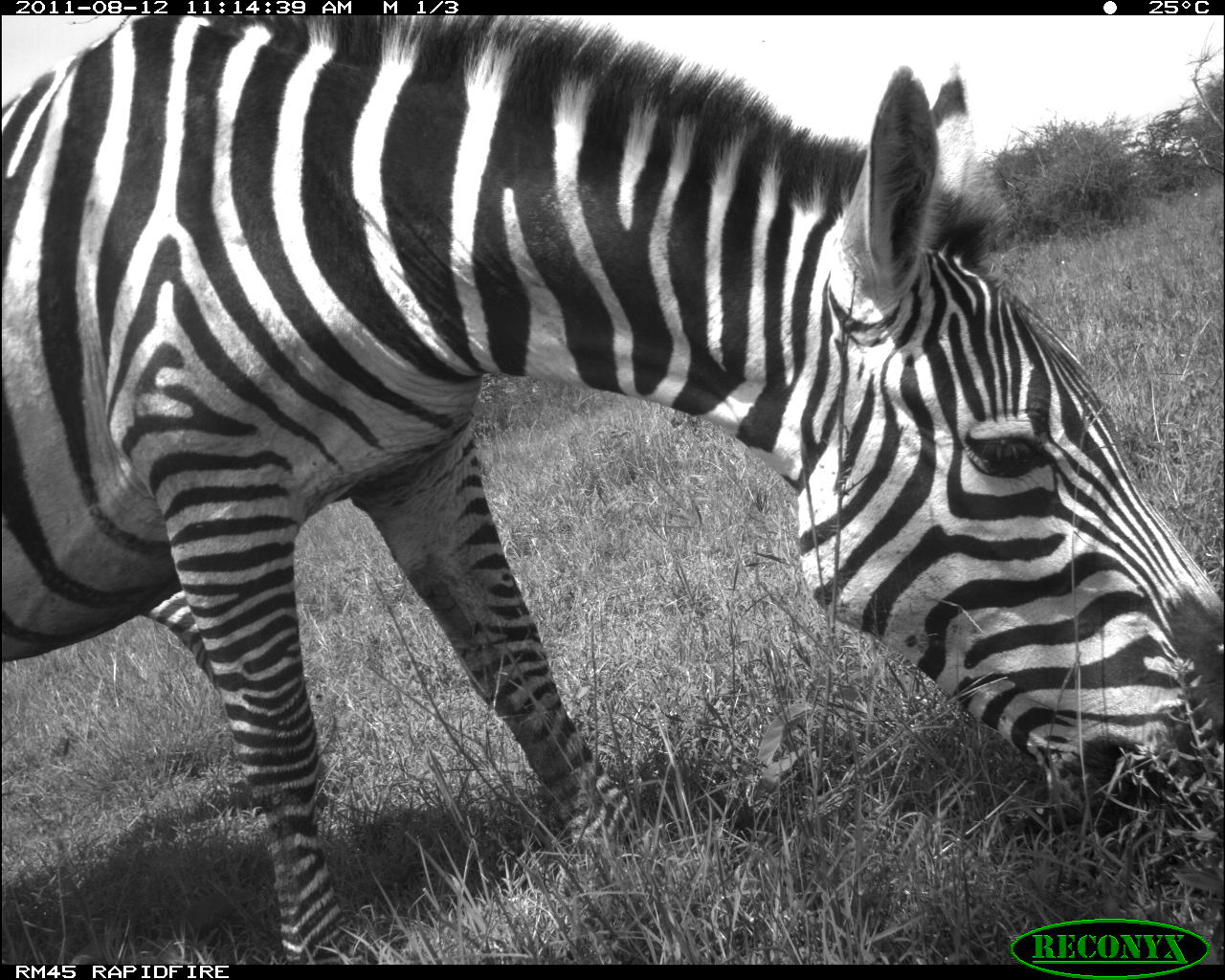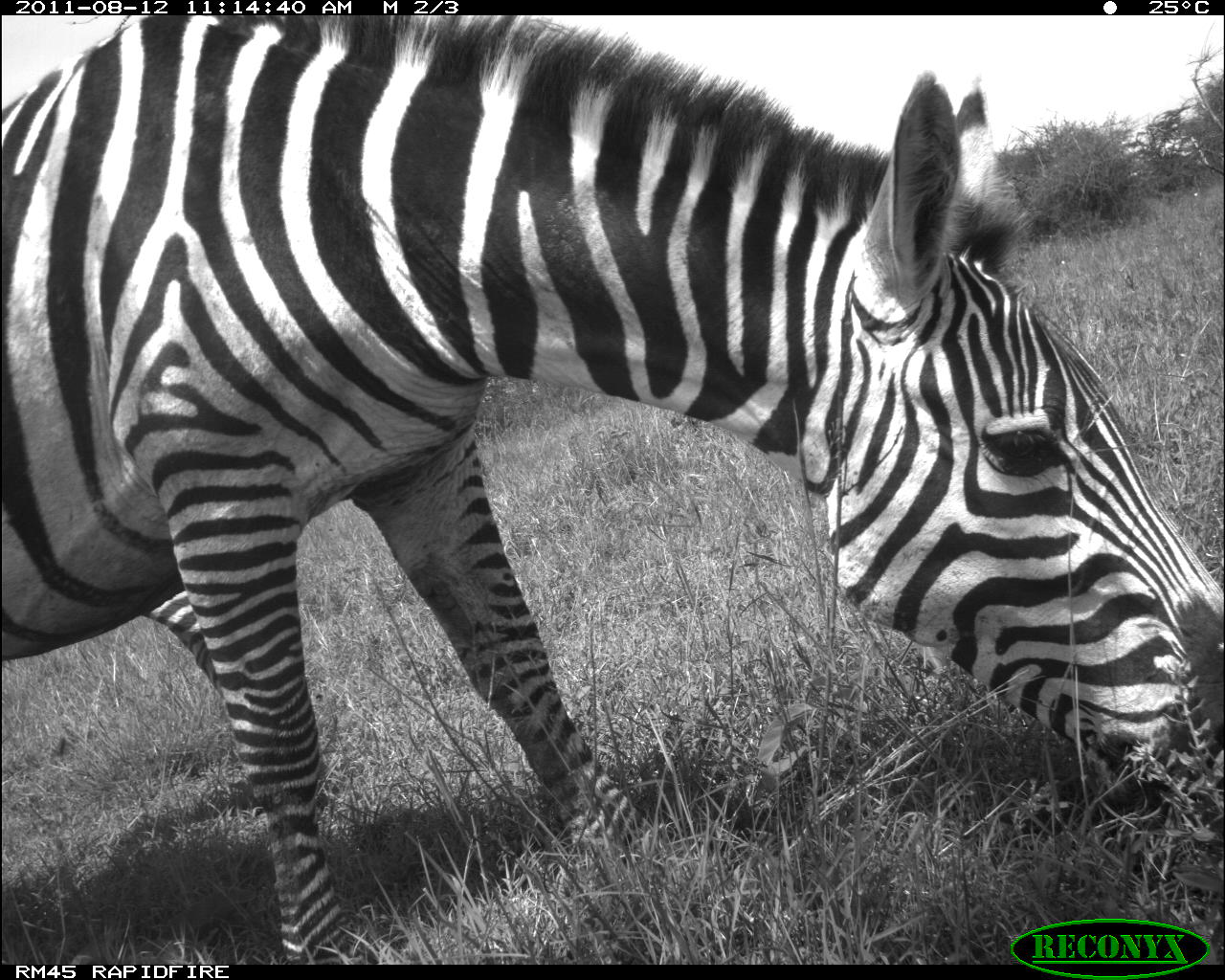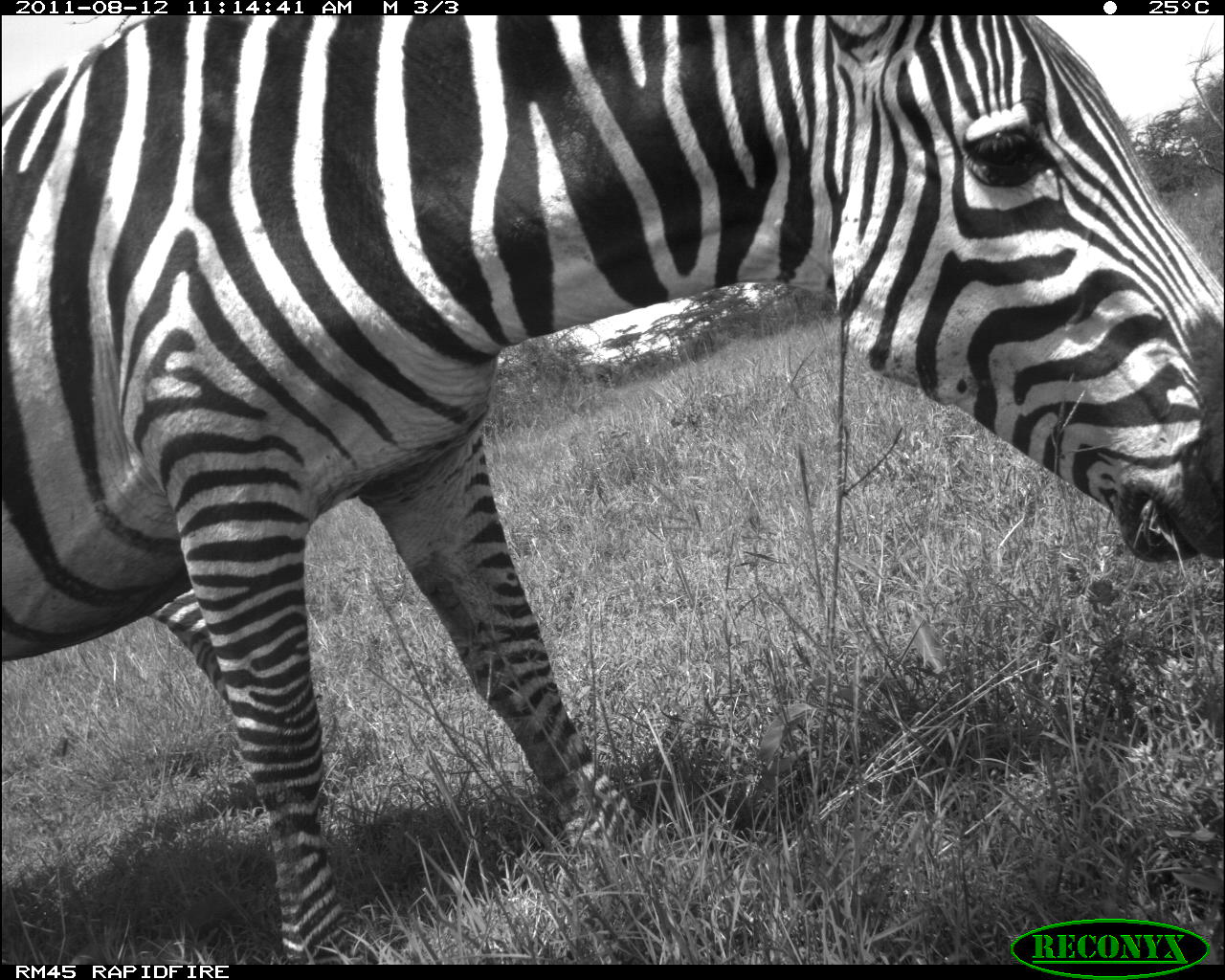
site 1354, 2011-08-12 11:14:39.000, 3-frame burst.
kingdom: Animalia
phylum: Chordata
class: Mammalia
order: Perissodactyla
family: Equidae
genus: Equus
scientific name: Equus quagga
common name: plains zebra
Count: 2.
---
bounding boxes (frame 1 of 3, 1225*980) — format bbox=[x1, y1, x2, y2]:
equus quagga: bbox=[0, 15, 1225, 964]